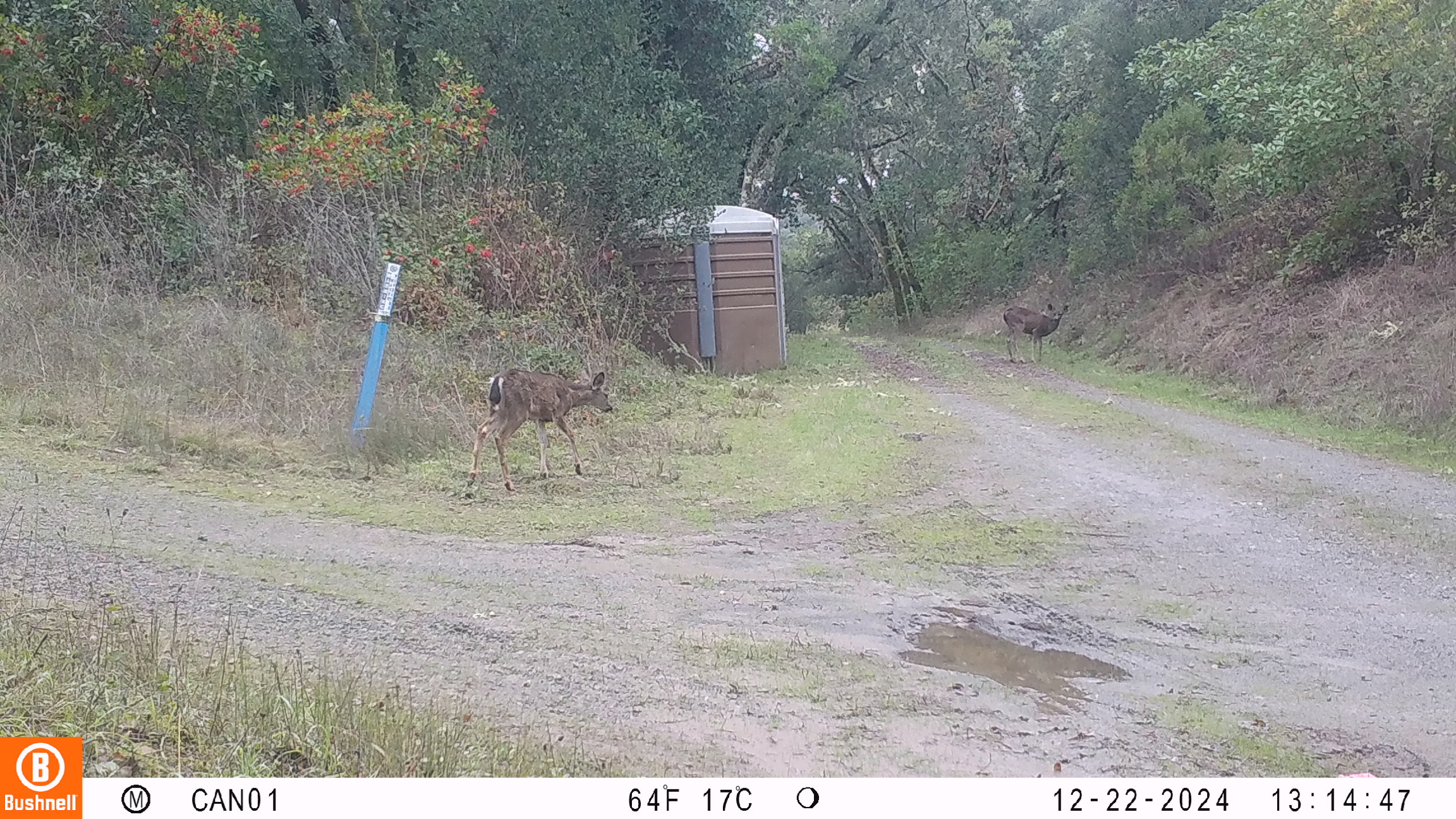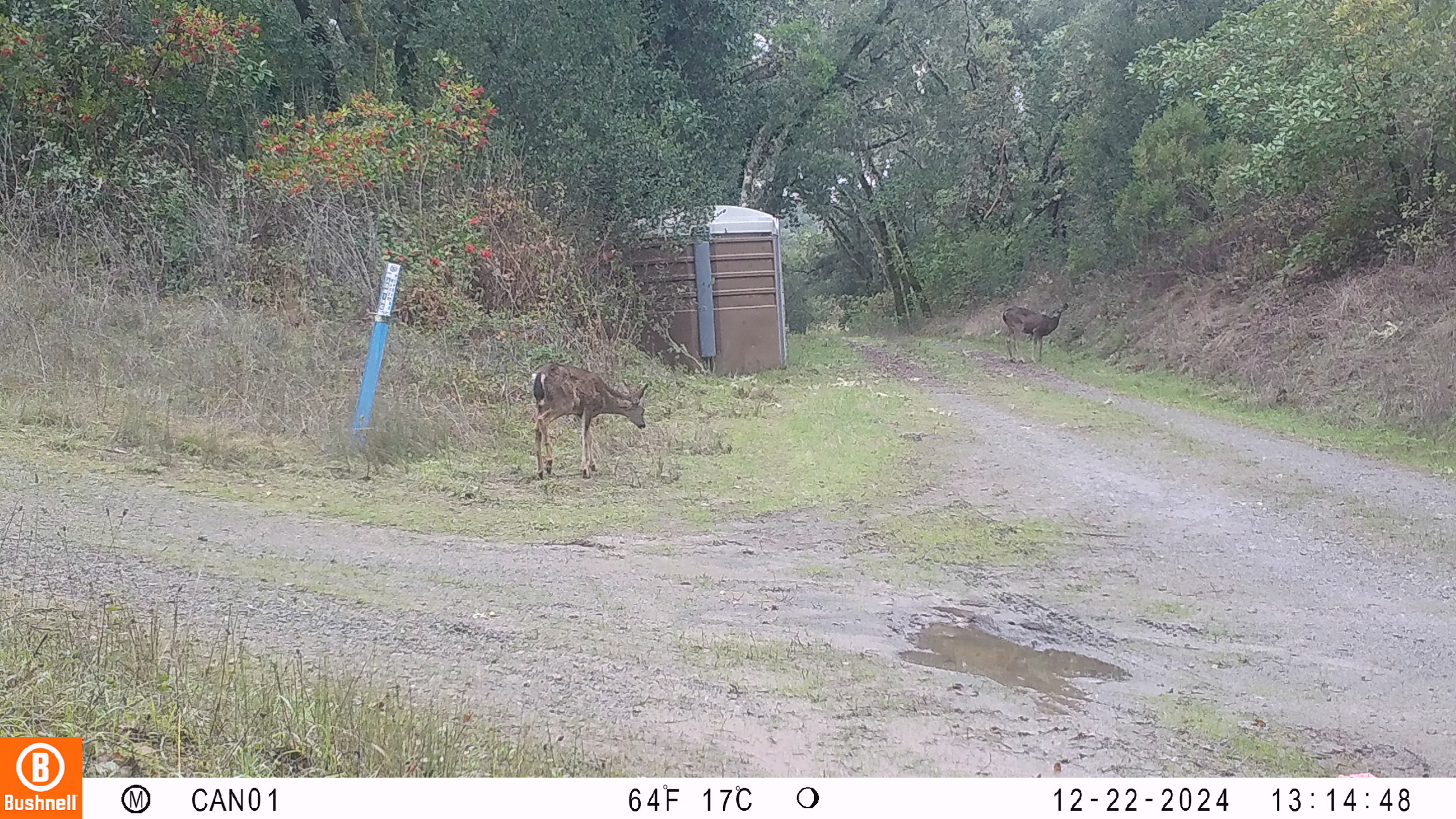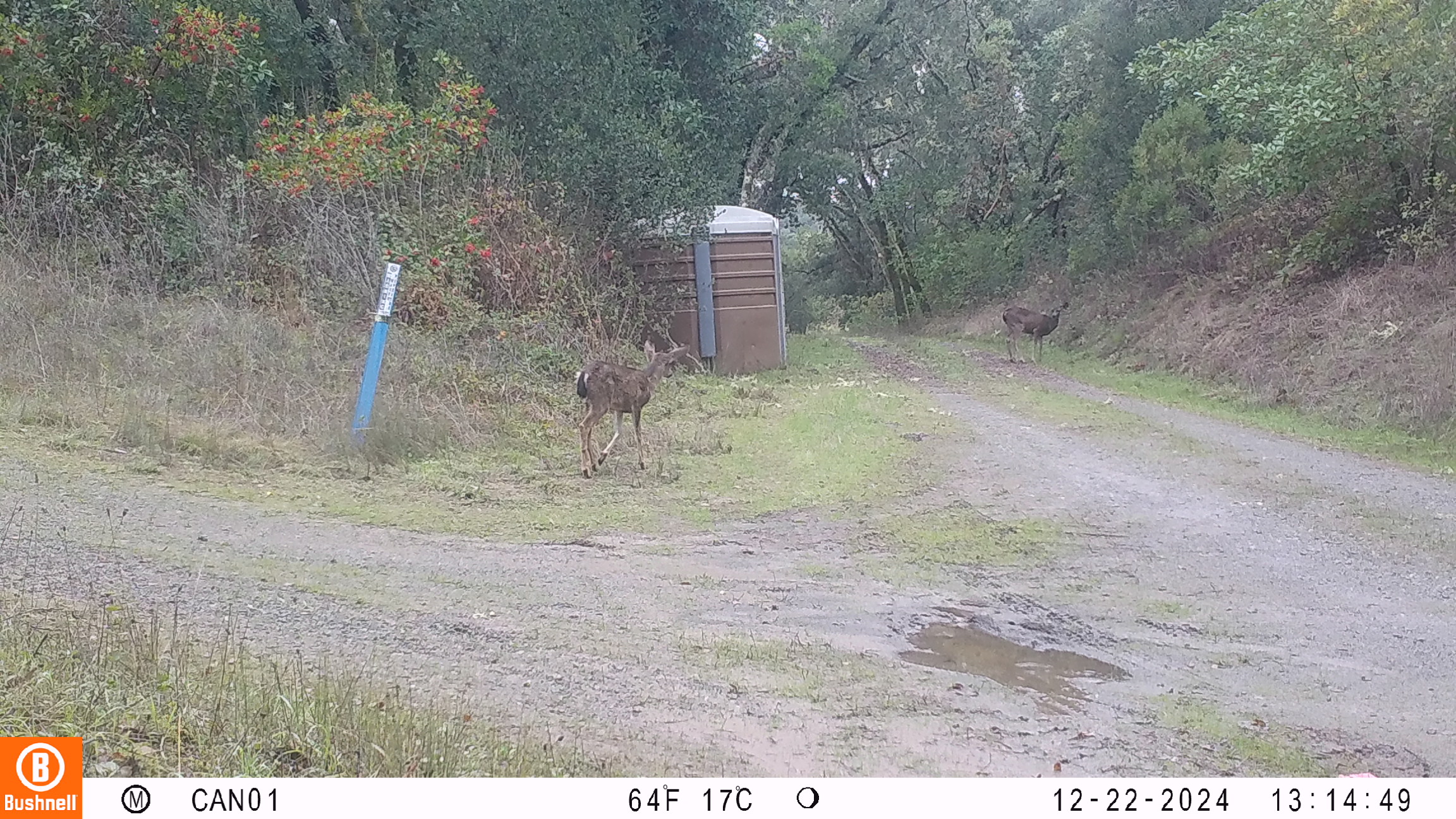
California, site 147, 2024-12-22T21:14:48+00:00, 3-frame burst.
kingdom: Animalia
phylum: Chordata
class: Mammalia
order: Artiodactyla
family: Cervidae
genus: Odocoileus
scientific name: Odocoileus hemionus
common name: mule deer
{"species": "mule deer (Odocoileus hemionus)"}